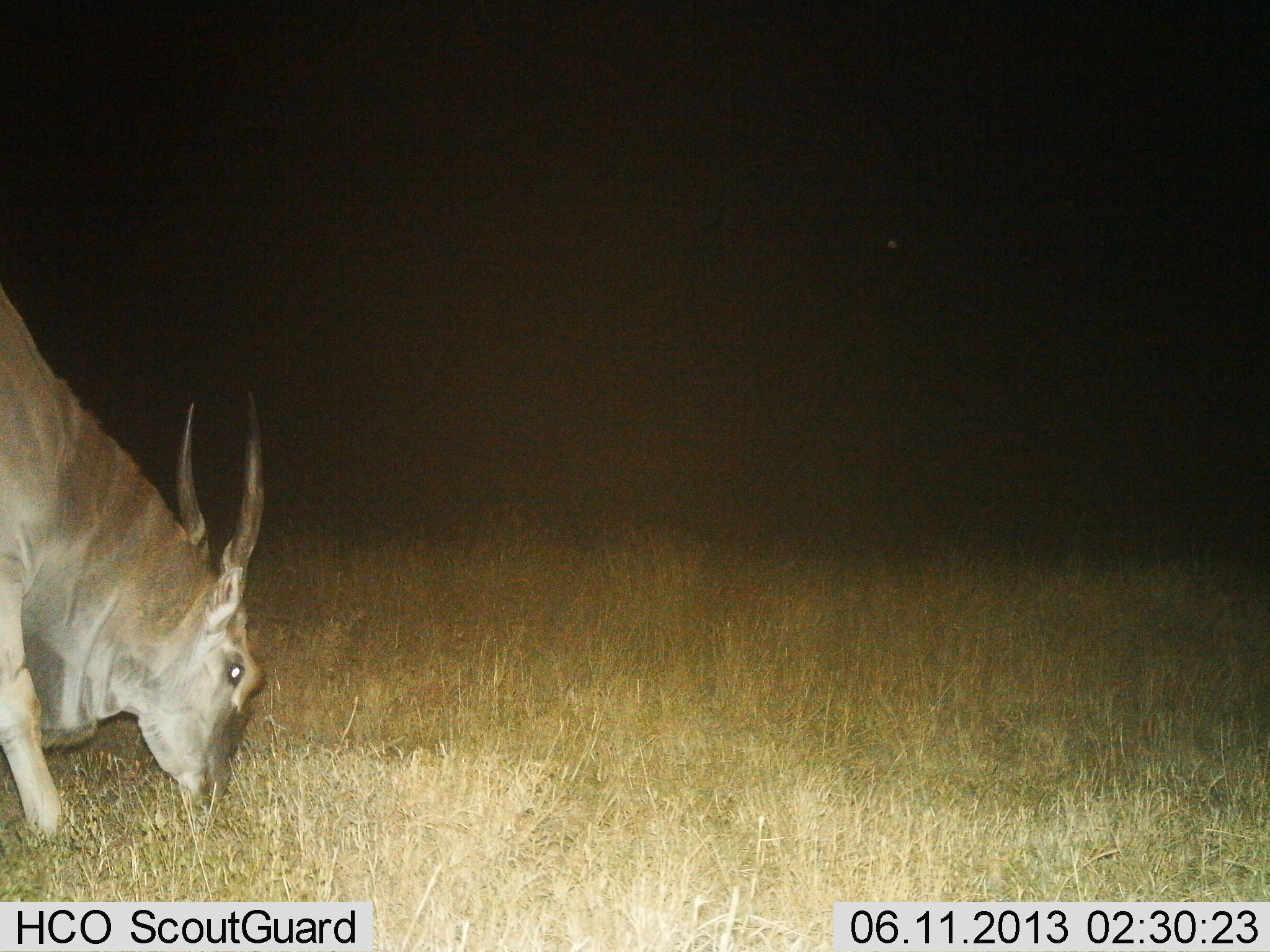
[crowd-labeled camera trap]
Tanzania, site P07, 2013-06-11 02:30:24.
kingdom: Animalia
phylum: Chordata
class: Mammalia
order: Artiodactyla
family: Bovidae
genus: Tragelaphus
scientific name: Tragelaphus oryx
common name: eland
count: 1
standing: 6%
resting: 0%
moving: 0%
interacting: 0%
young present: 0%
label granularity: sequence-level